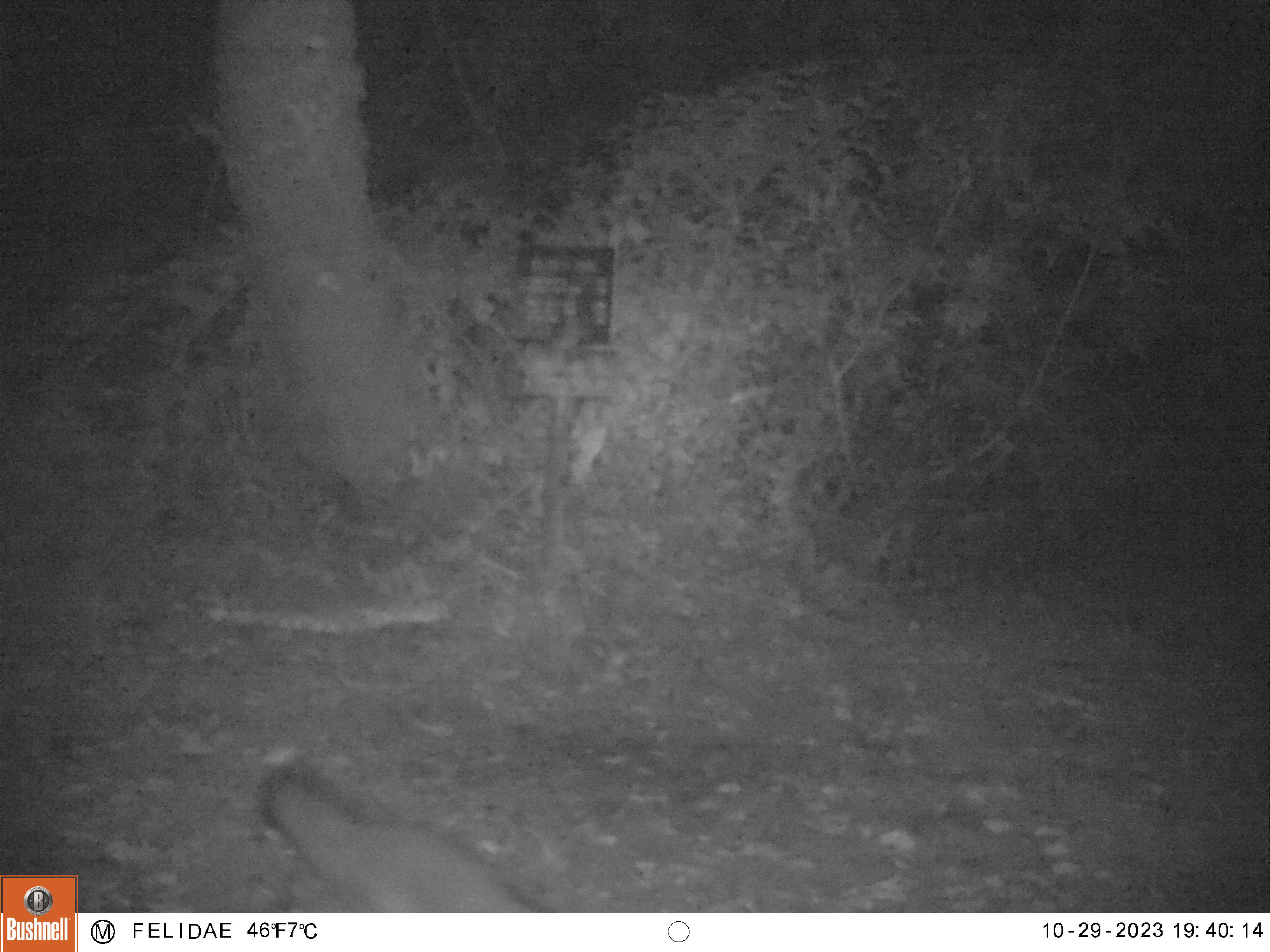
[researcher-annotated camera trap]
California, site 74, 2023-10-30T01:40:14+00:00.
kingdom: Animalia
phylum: Chordata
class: Mammalia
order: Carnivora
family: Canidae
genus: Urocyon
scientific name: Urocyon cinereoargenteus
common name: gray fox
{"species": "gray fox (Urocyon cinereoargenteus)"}